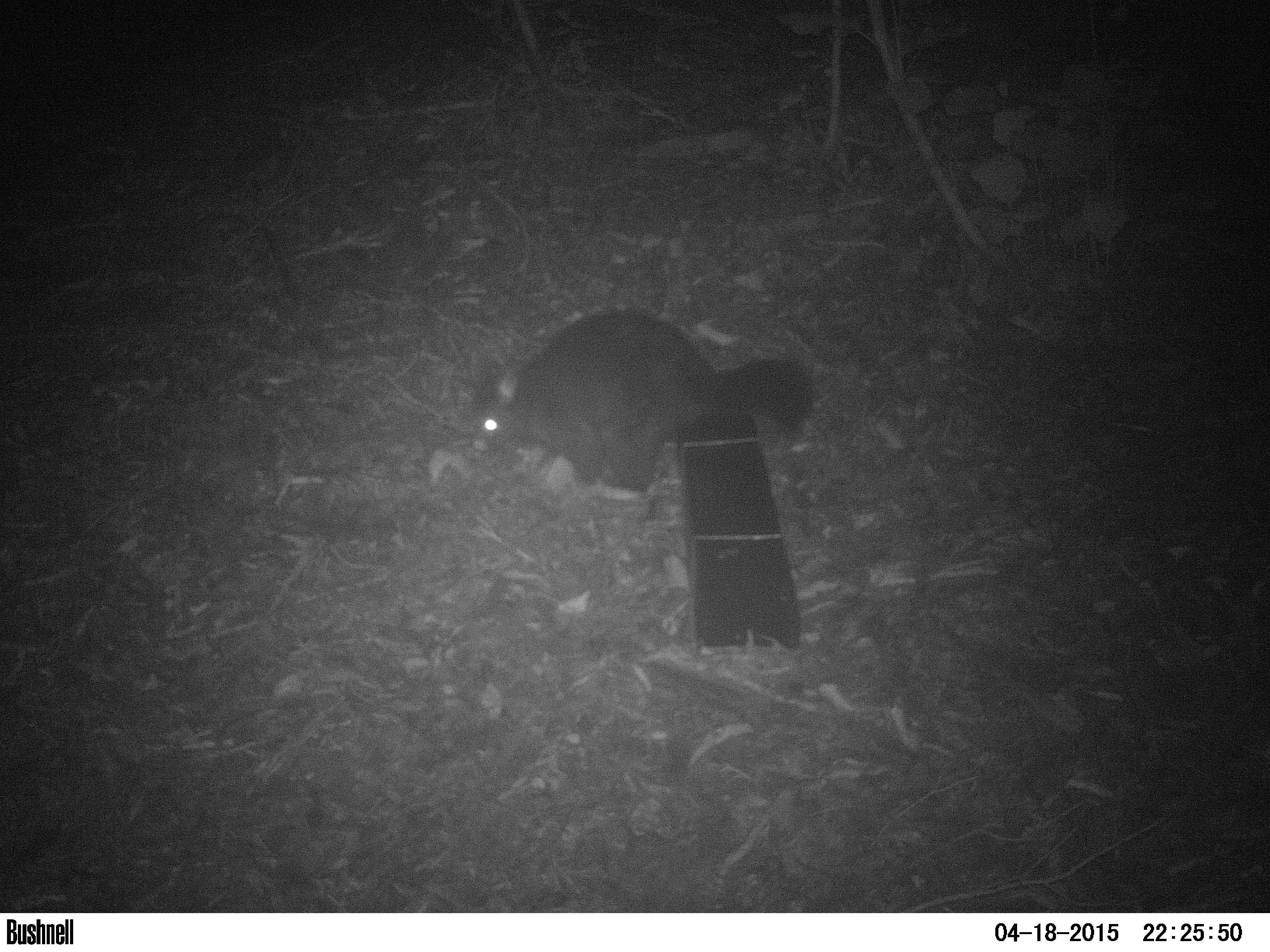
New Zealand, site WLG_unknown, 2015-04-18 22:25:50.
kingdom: Animalia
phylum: Chordata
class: Mammalia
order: Diprotodontia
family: Phalangeridae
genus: Trichosurus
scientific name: Trichosurus vulpecula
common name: common brushtail possum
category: possum